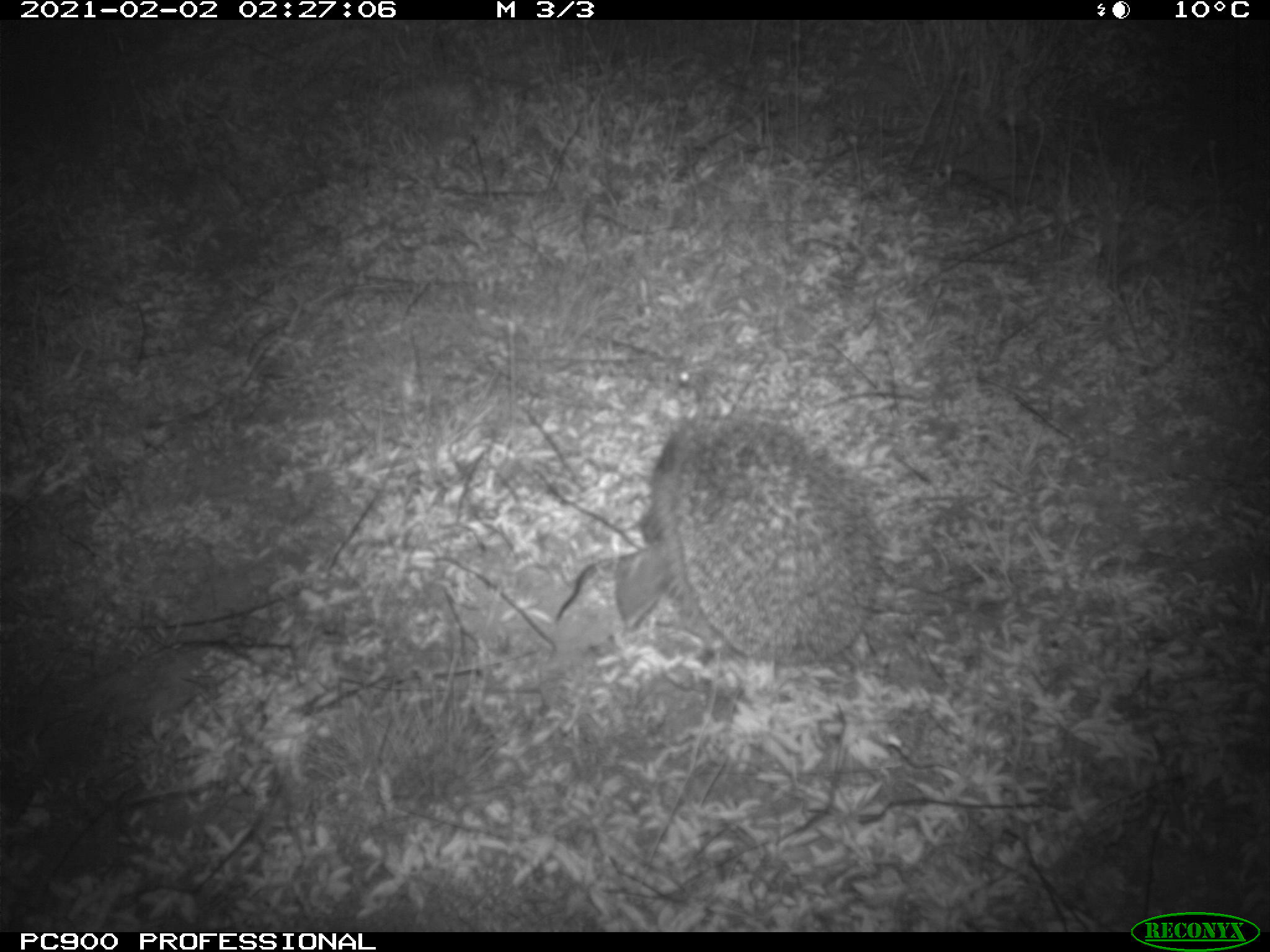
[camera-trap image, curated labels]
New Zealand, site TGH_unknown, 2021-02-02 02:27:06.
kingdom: Animalia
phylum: Chordata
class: Mammalia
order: Eulipotyphla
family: Erinaceidae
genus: Erinaceus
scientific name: Erinaceus europaeus europaeus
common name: european hedgehog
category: hedgehog